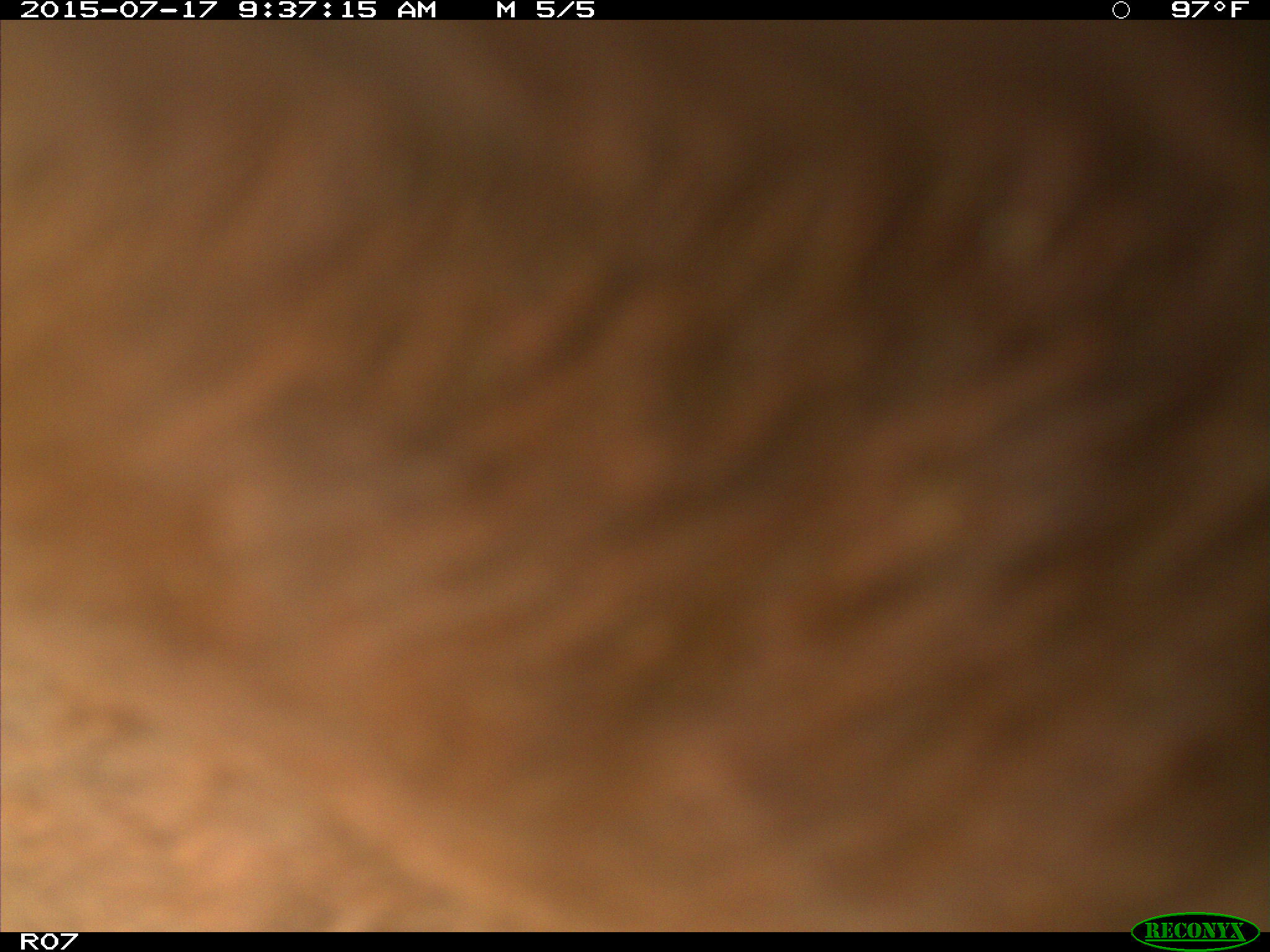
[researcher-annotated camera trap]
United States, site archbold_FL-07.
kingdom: Animalia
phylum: Chordata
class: Mammalia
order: Artiodactyla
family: Bovidae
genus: Bos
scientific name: Bos taurus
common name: domestic cow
Bos taurus (domestic cow).